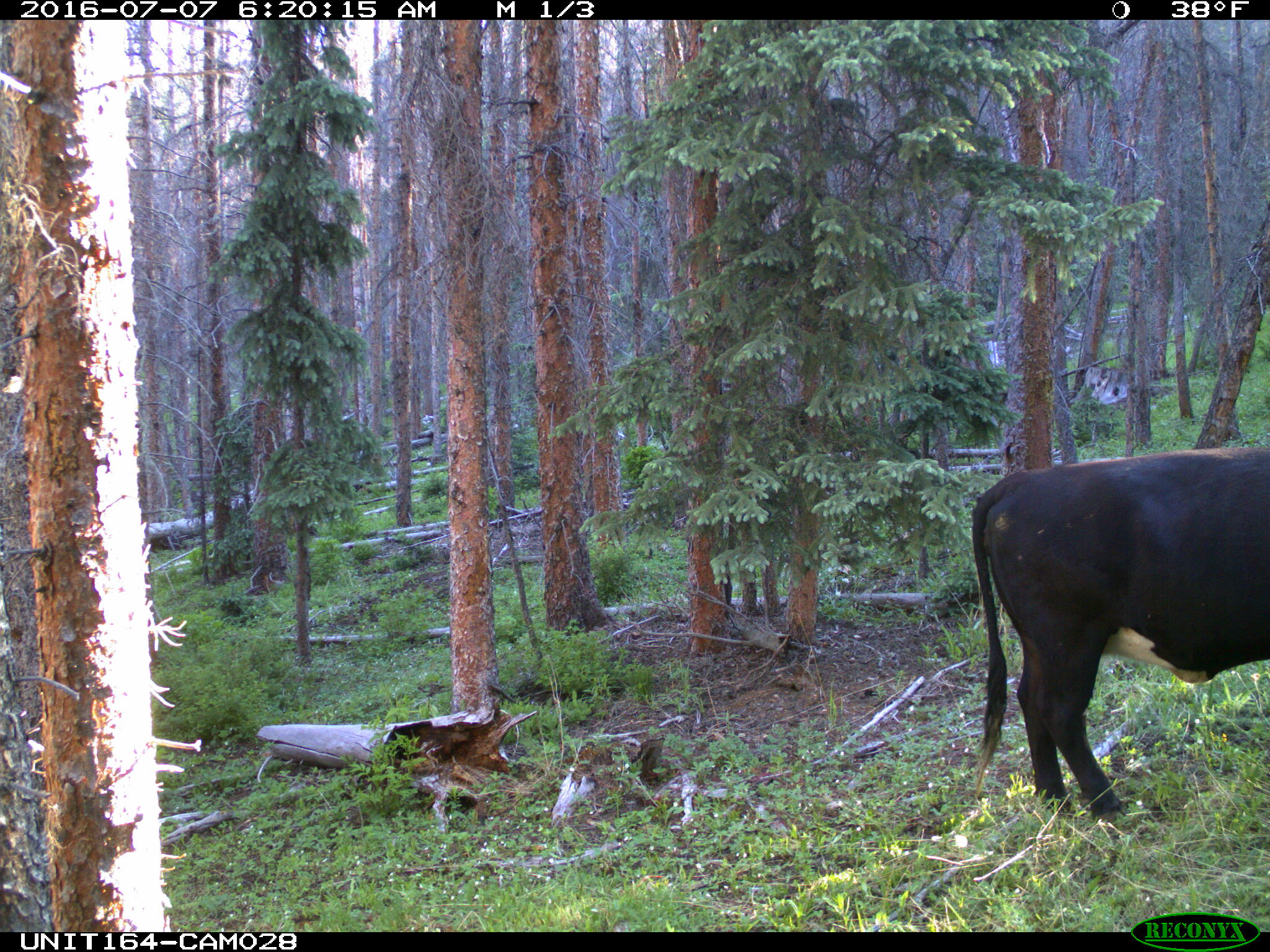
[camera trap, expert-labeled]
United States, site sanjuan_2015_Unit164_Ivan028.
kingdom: Animalia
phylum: Chordata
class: Mammalia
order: Artiodactyla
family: Bovidae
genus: Bos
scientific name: Bos taurus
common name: domestic cow